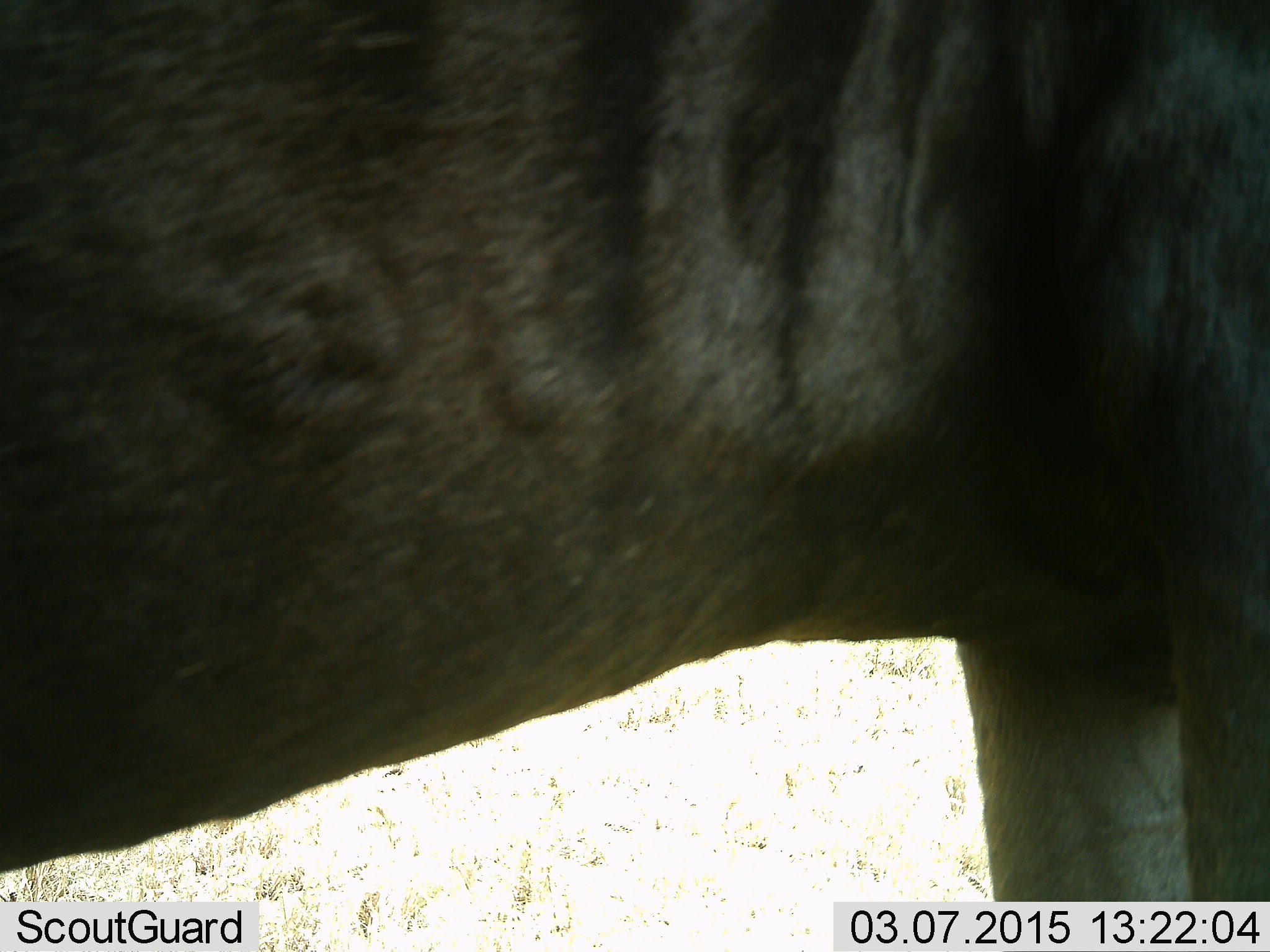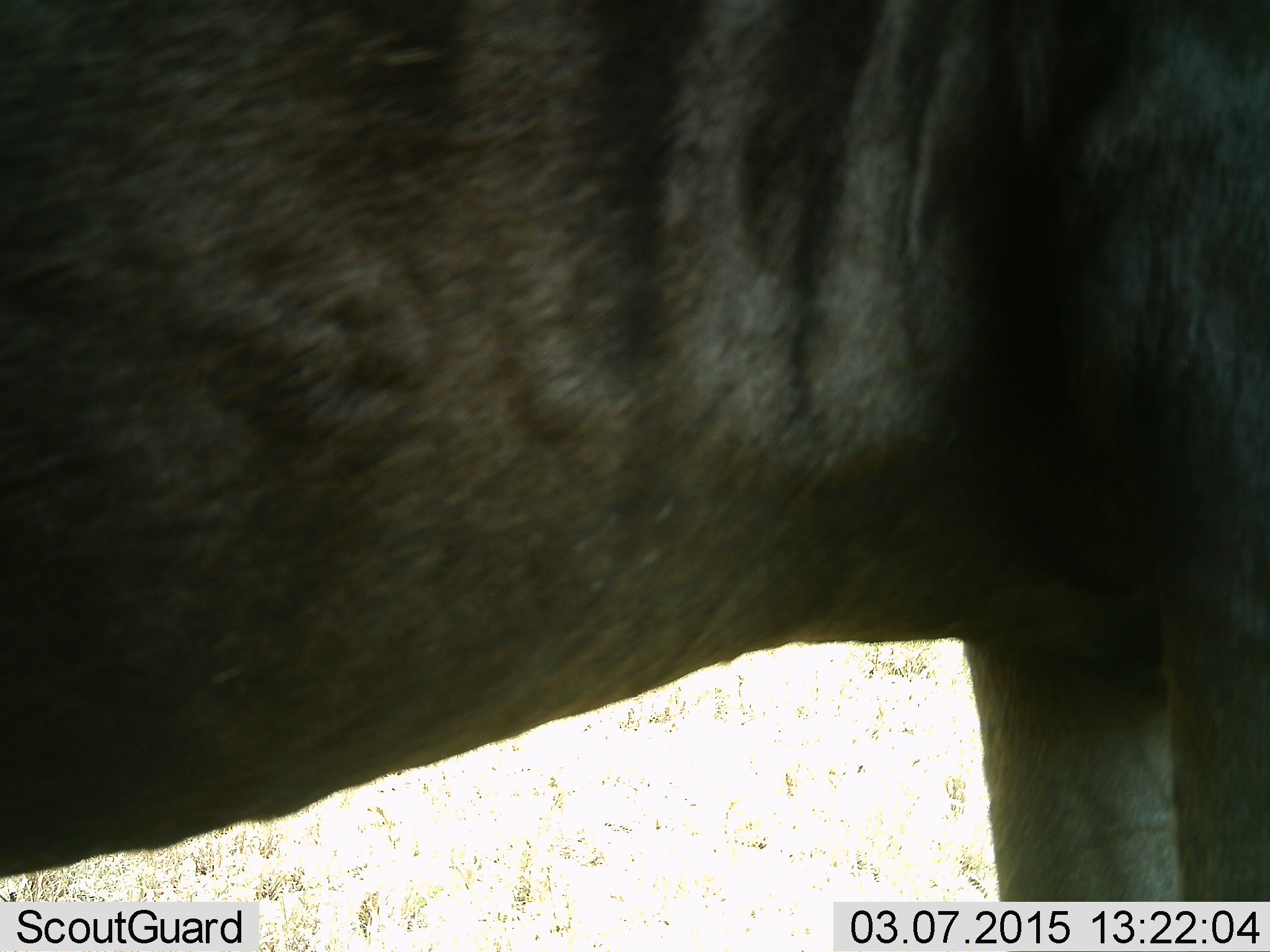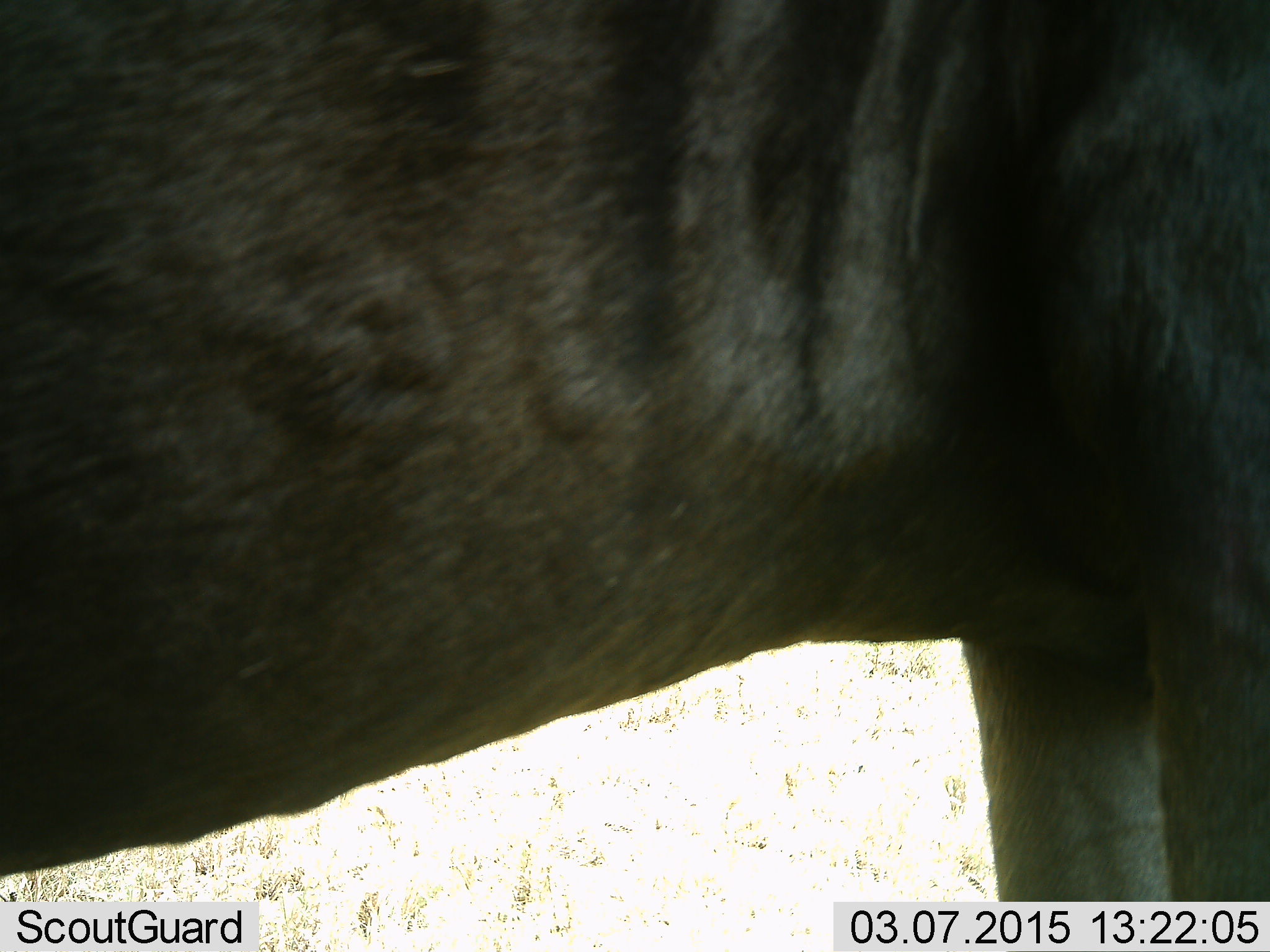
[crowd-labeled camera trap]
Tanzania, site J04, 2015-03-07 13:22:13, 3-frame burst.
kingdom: Animalia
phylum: Chordata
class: Mammalia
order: Artiodactyla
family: Bovidae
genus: Connochaetes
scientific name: Connochaetes taurinus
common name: blue wildebeest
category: wildebeest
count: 1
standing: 100%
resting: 0%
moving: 10%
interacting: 0%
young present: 0%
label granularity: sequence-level